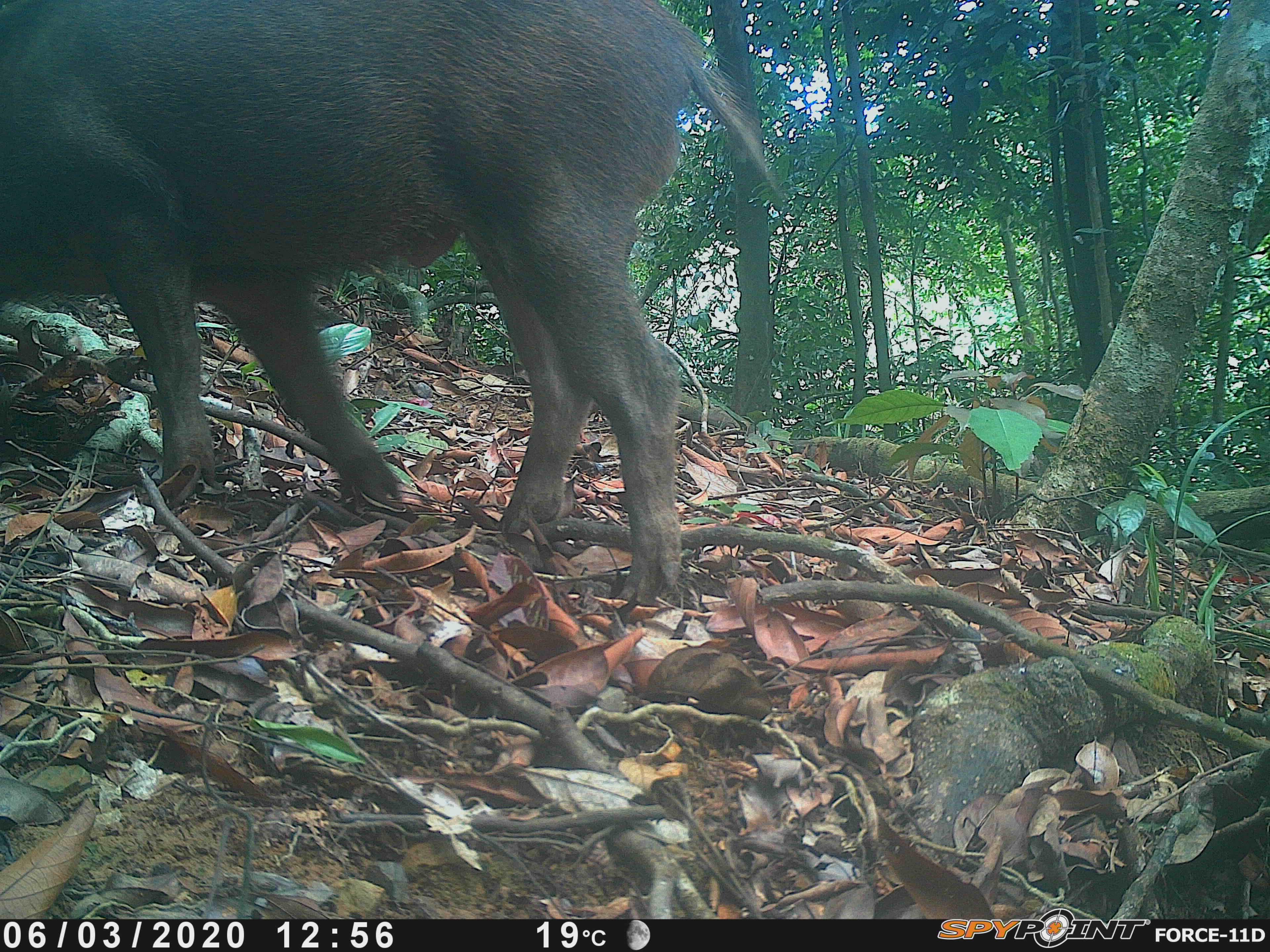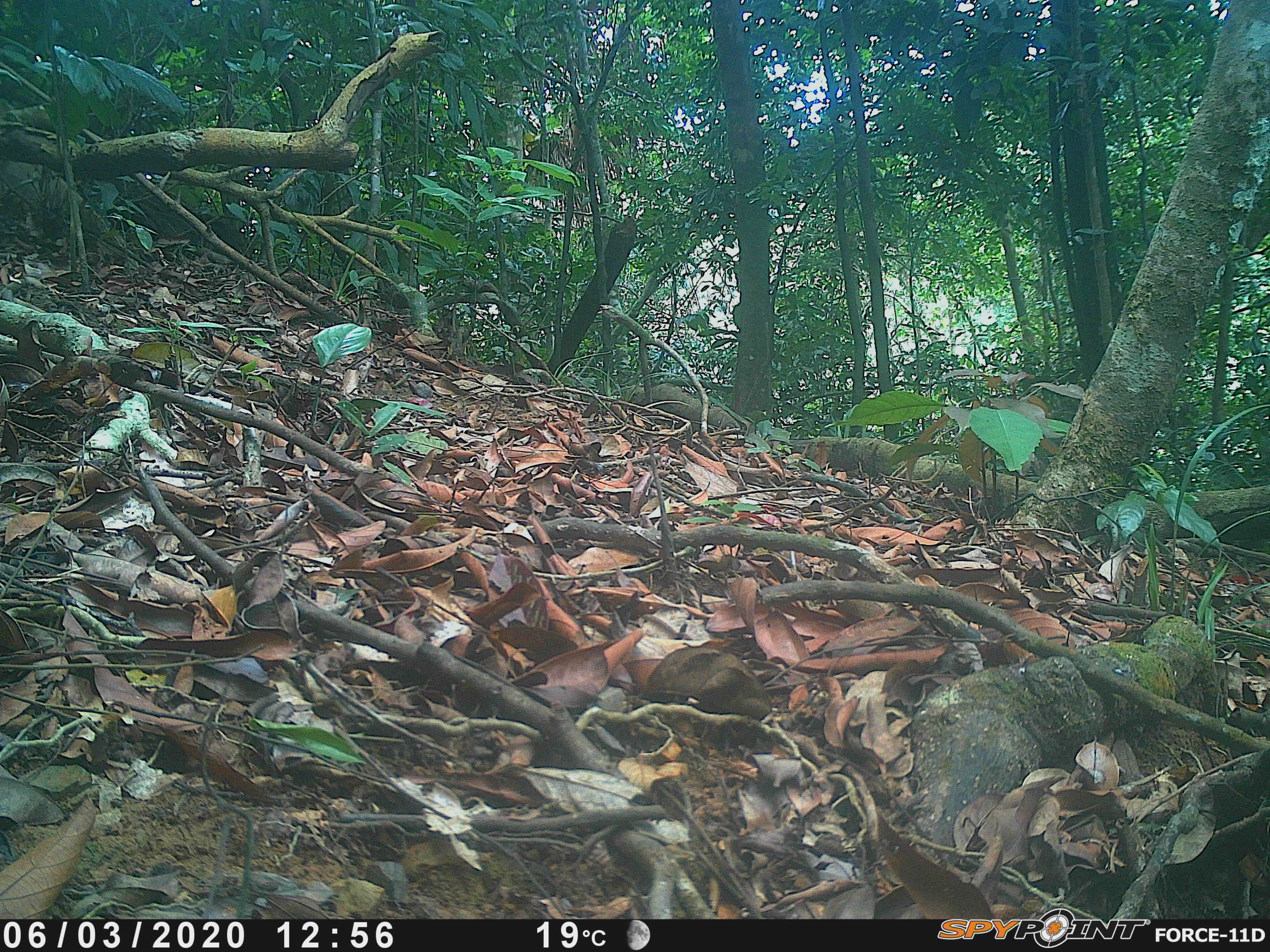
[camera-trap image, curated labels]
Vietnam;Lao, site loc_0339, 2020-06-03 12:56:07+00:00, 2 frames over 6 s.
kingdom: Animalia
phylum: Chordata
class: Mammalia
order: Artiodactyla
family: Suidae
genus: Sus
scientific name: Sus scrofa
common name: eurasian wild pig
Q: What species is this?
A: Eurasian wild pig (Sus scrofa).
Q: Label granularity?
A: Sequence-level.